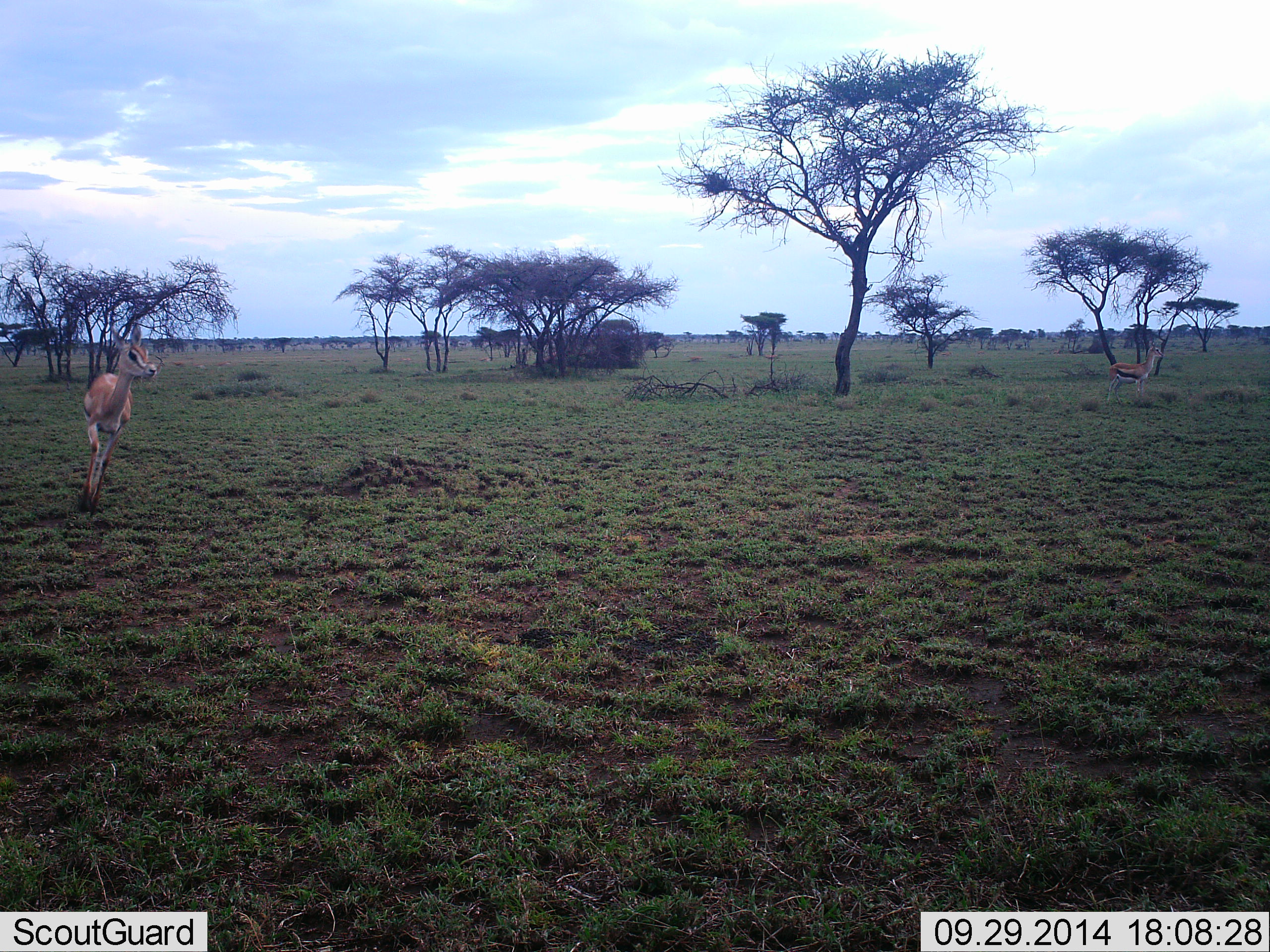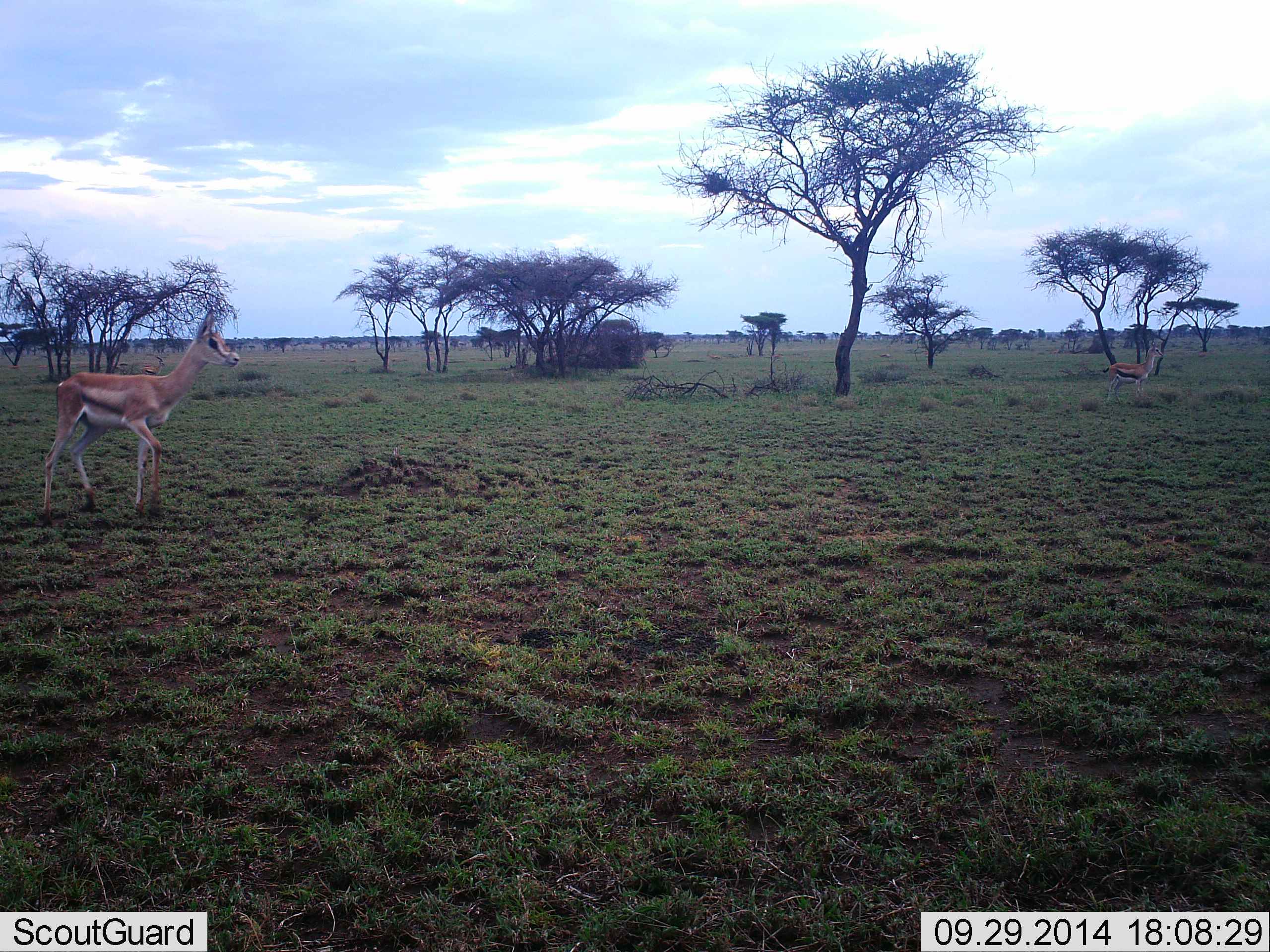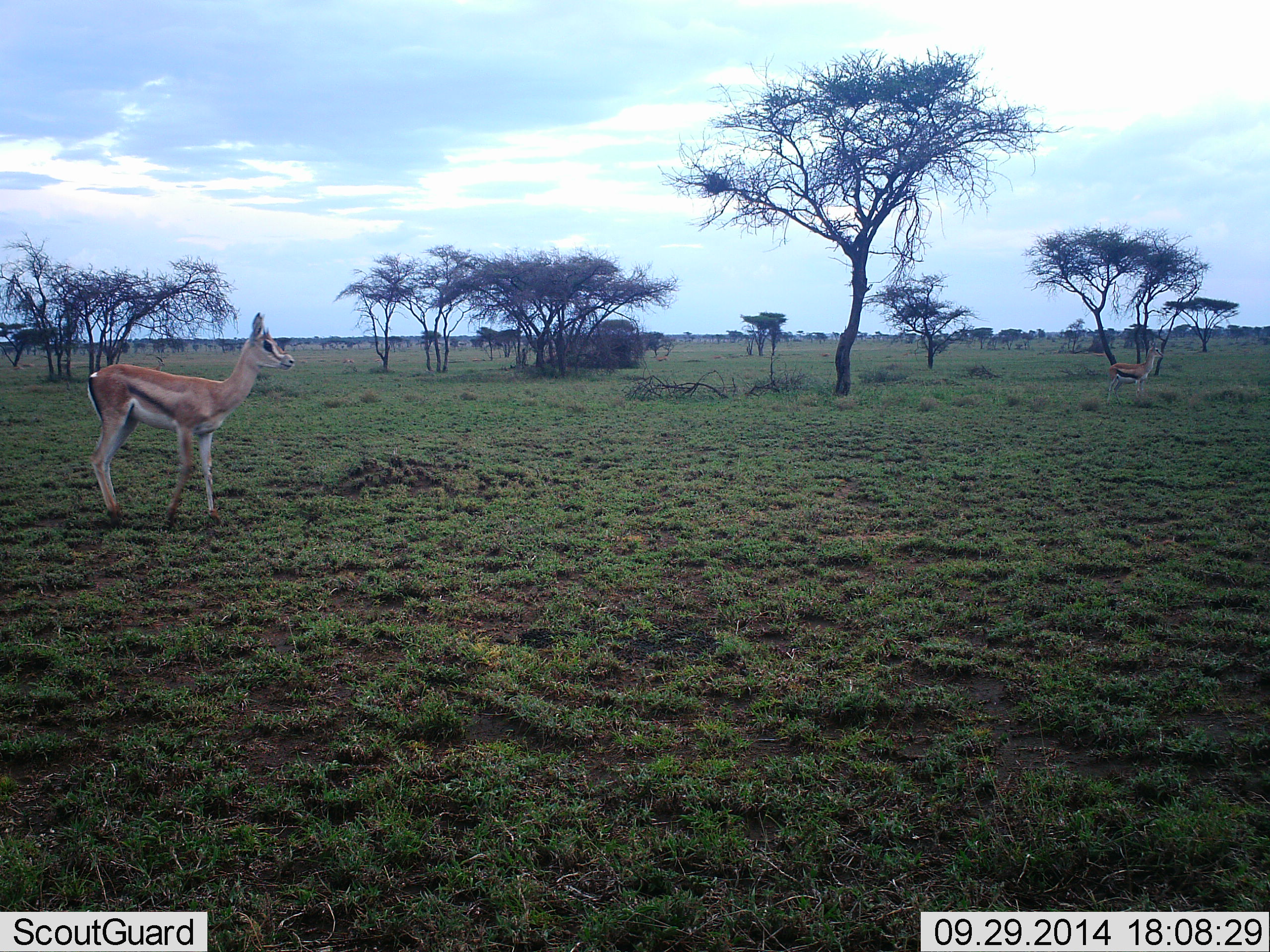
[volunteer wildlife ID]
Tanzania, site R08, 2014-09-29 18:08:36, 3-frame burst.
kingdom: Animalia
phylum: Chordata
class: Mammalia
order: Artiodactyla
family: Bovidae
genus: Eudorcas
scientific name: Eudorcas thomsonii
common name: thomson's gazelle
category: gazellethomsons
Gazellethomsons (thomson's gazelle) (Eudorcas thomsonii), count 1. Behavior (volunteer vote fractions): standing 62%, resting 0%, moving 77%, interacting 0%. Young present (vote fraction): 15%. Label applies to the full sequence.